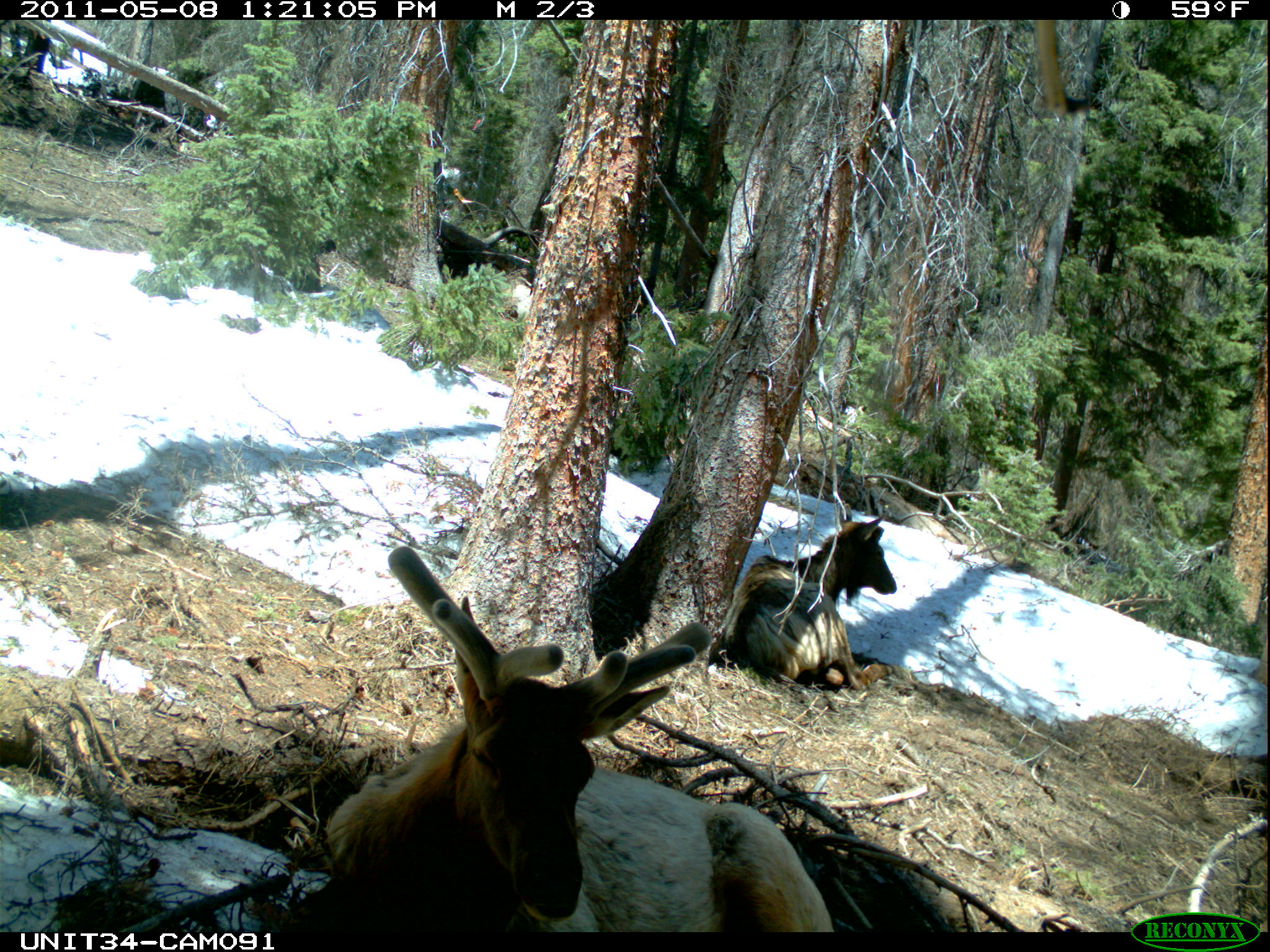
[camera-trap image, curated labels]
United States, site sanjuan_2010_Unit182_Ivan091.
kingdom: Animalia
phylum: Chordata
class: Mammalia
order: Artiodactyla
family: Cervidae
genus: Cervus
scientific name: Cervus elaphus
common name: red deer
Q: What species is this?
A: Cervus elaphus (red deer).